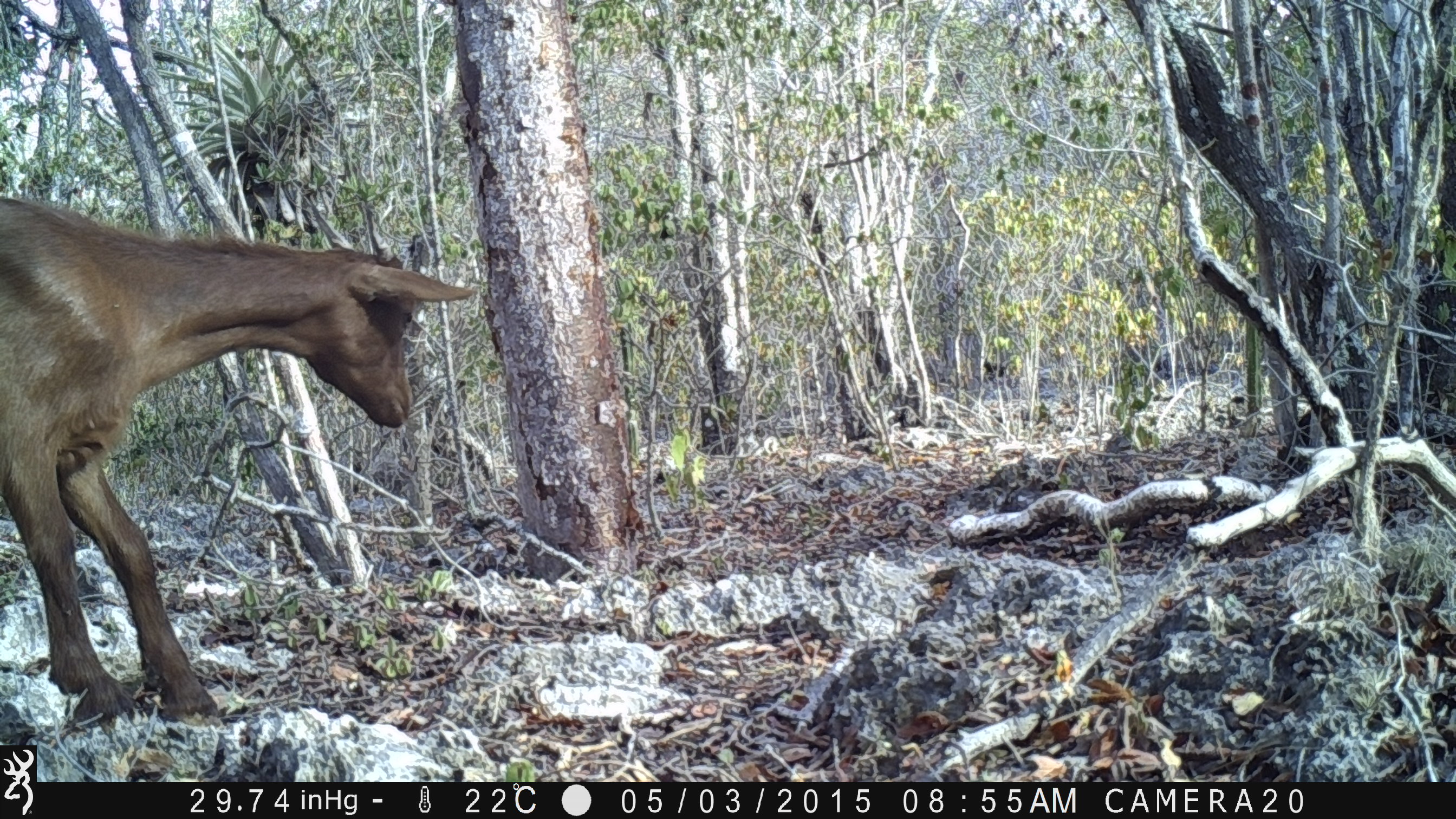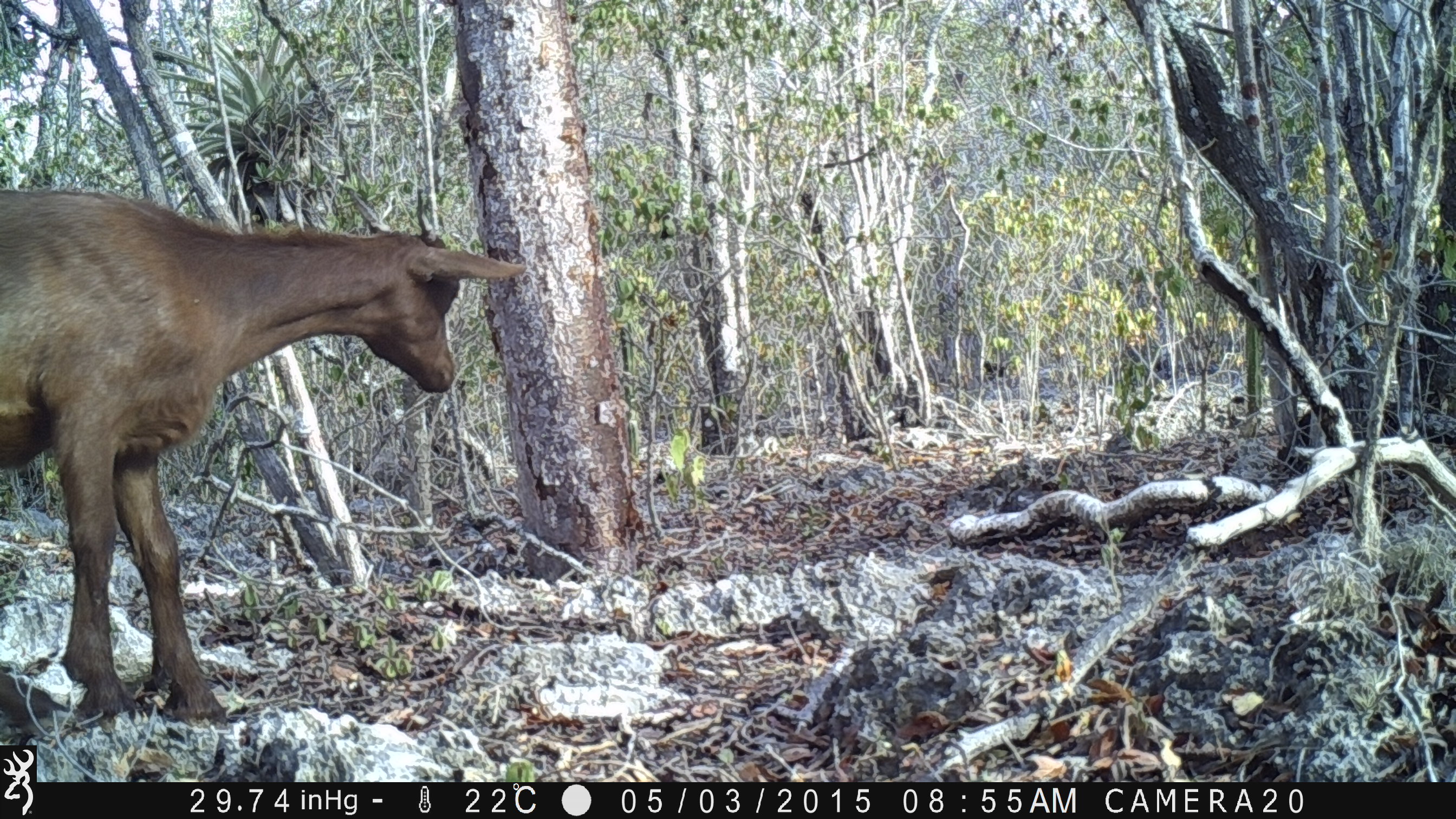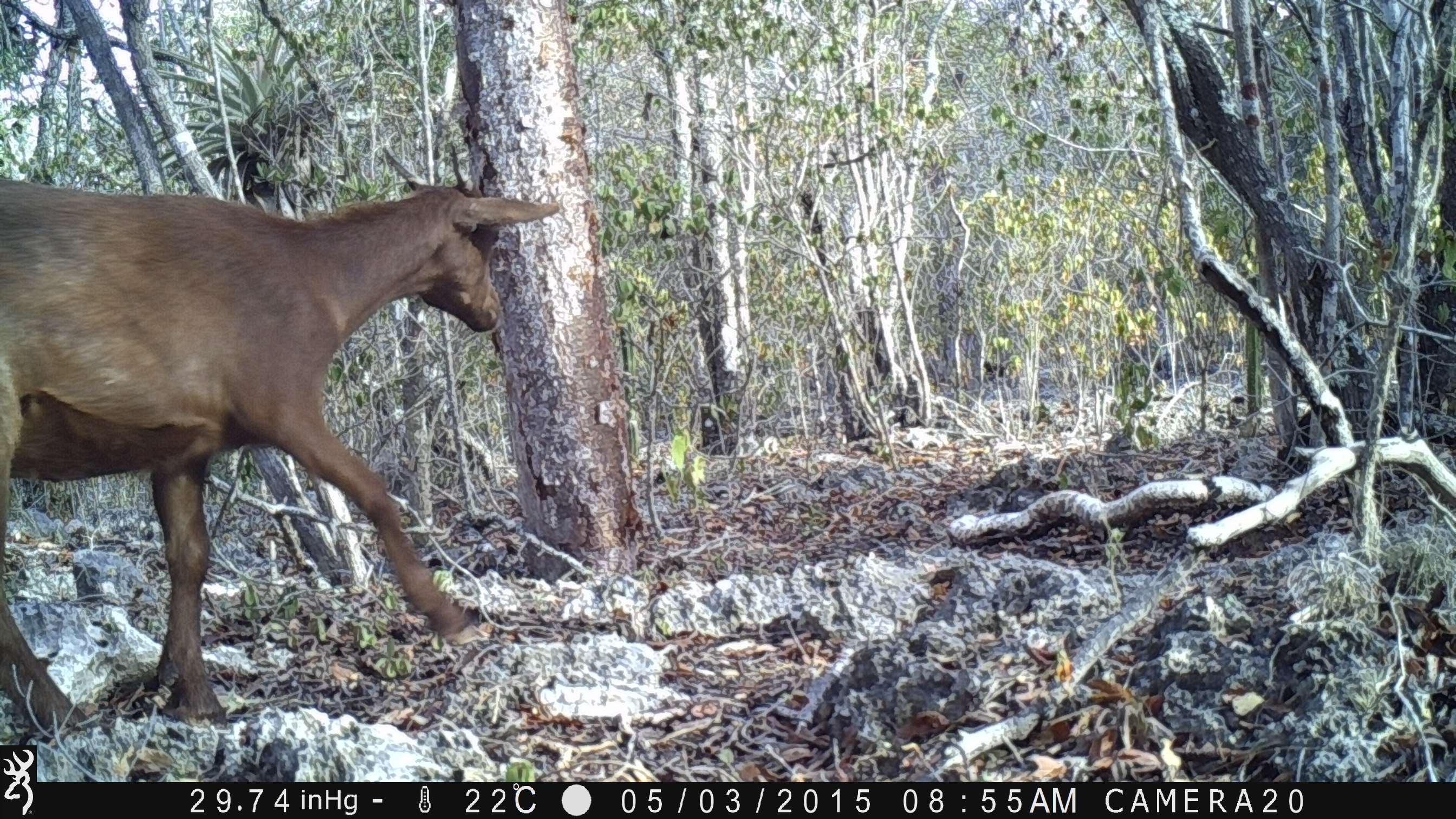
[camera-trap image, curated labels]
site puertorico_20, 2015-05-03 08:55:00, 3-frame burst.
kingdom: Animalia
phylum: Chordata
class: Mammalia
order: Artiodactyla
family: Bovidae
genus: Capra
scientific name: Capra hircus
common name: goat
Goat (Capra hircus).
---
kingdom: Animalia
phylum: Chordata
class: Mammalia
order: Artiodactyla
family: Suidae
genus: Sus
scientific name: Sus scrofa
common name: pig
Pig (Sus scrofa).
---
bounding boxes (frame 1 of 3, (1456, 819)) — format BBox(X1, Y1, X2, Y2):
goat: BBox(0, 190, 480, 732)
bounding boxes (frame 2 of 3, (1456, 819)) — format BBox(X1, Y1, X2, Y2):
pig: BBox(0, 187, 526, 740)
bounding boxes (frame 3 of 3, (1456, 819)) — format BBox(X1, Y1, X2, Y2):
goat: BBox(2, 164, 564, 743)